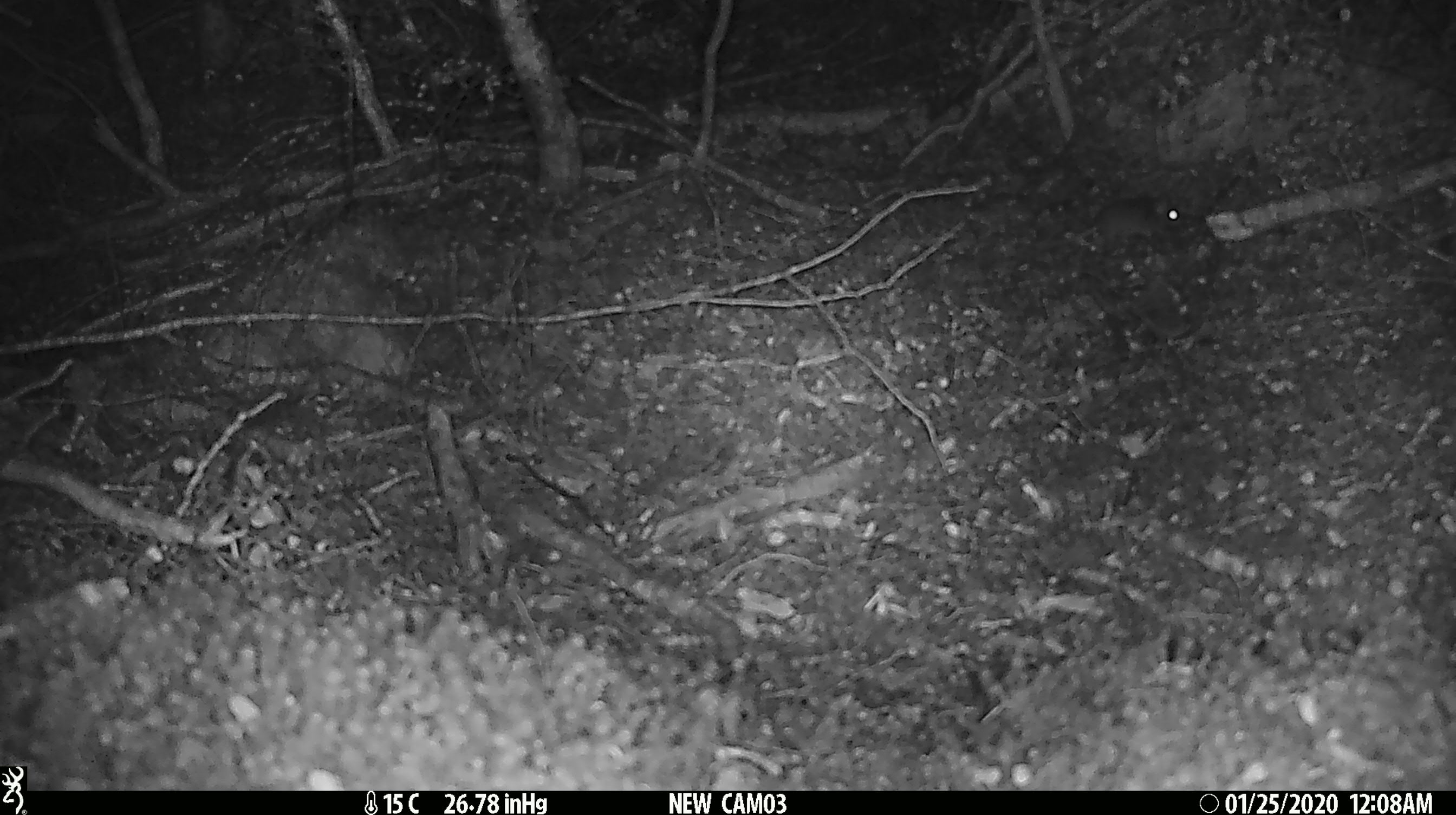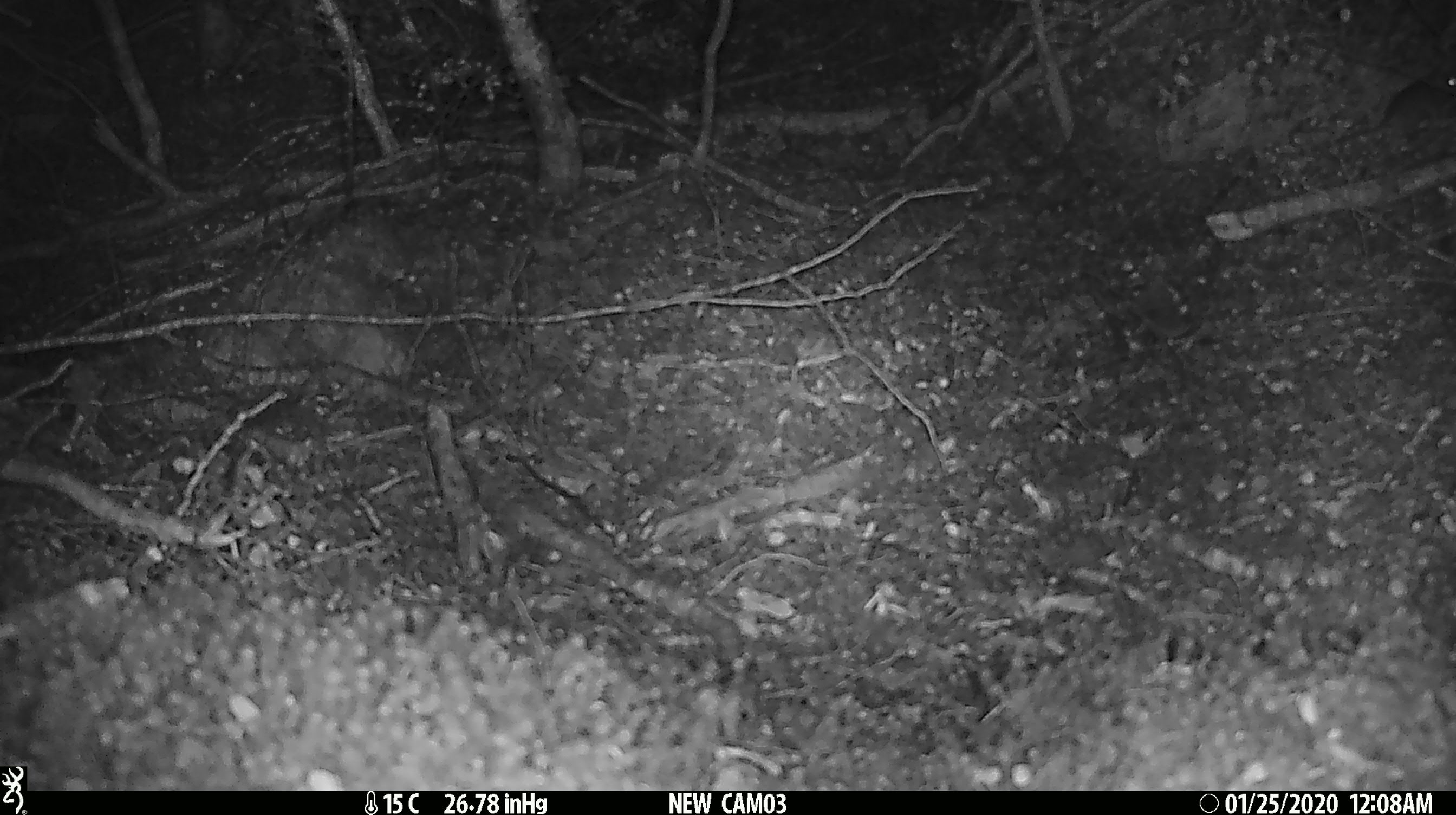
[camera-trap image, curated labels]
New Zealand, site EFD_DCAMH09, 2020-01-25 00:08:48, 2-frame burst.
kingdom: Animalia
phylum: Chordata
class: Mammalia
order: Rodentia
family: Muridae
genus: Mus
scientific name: Mus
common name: mouse